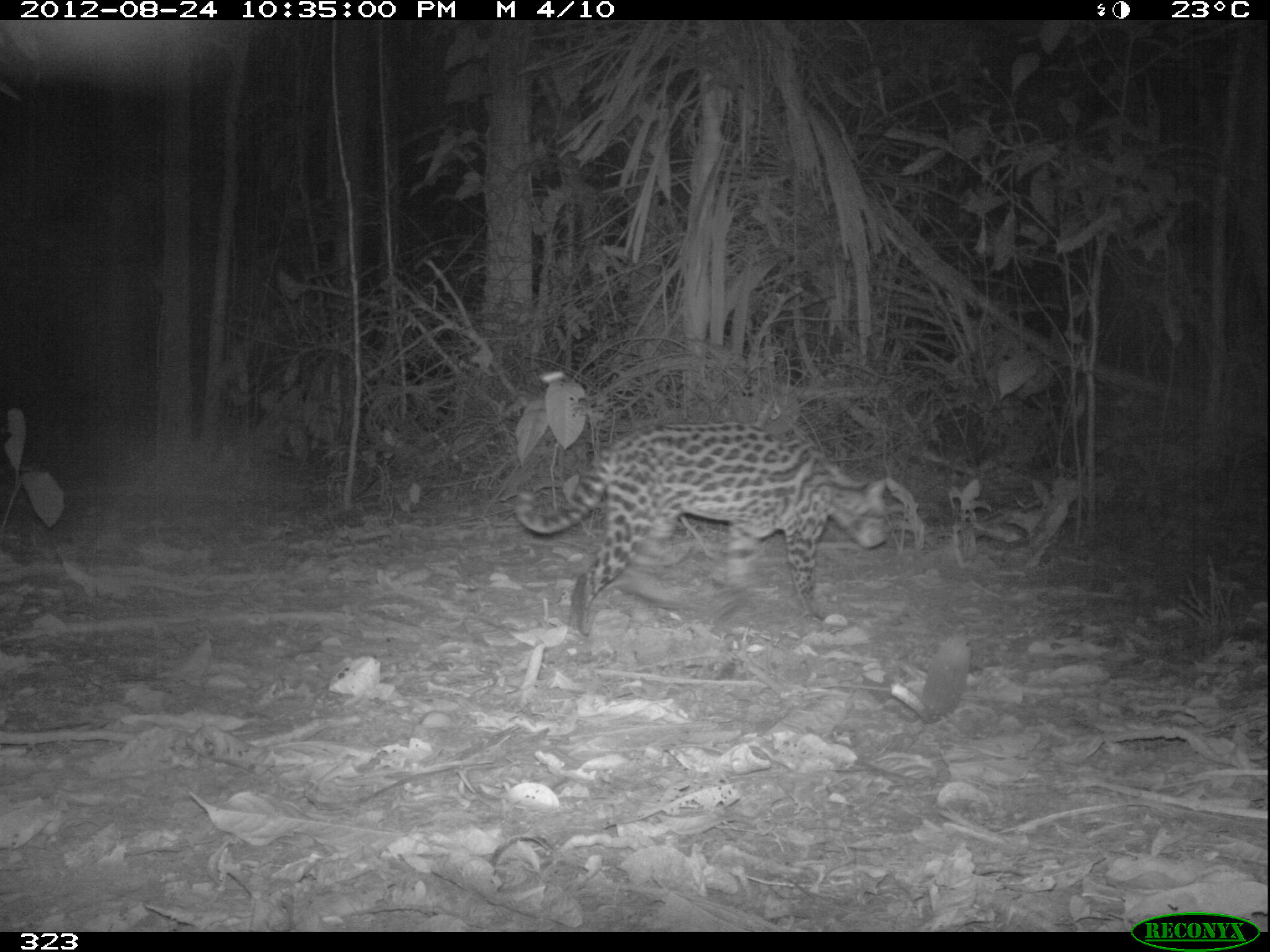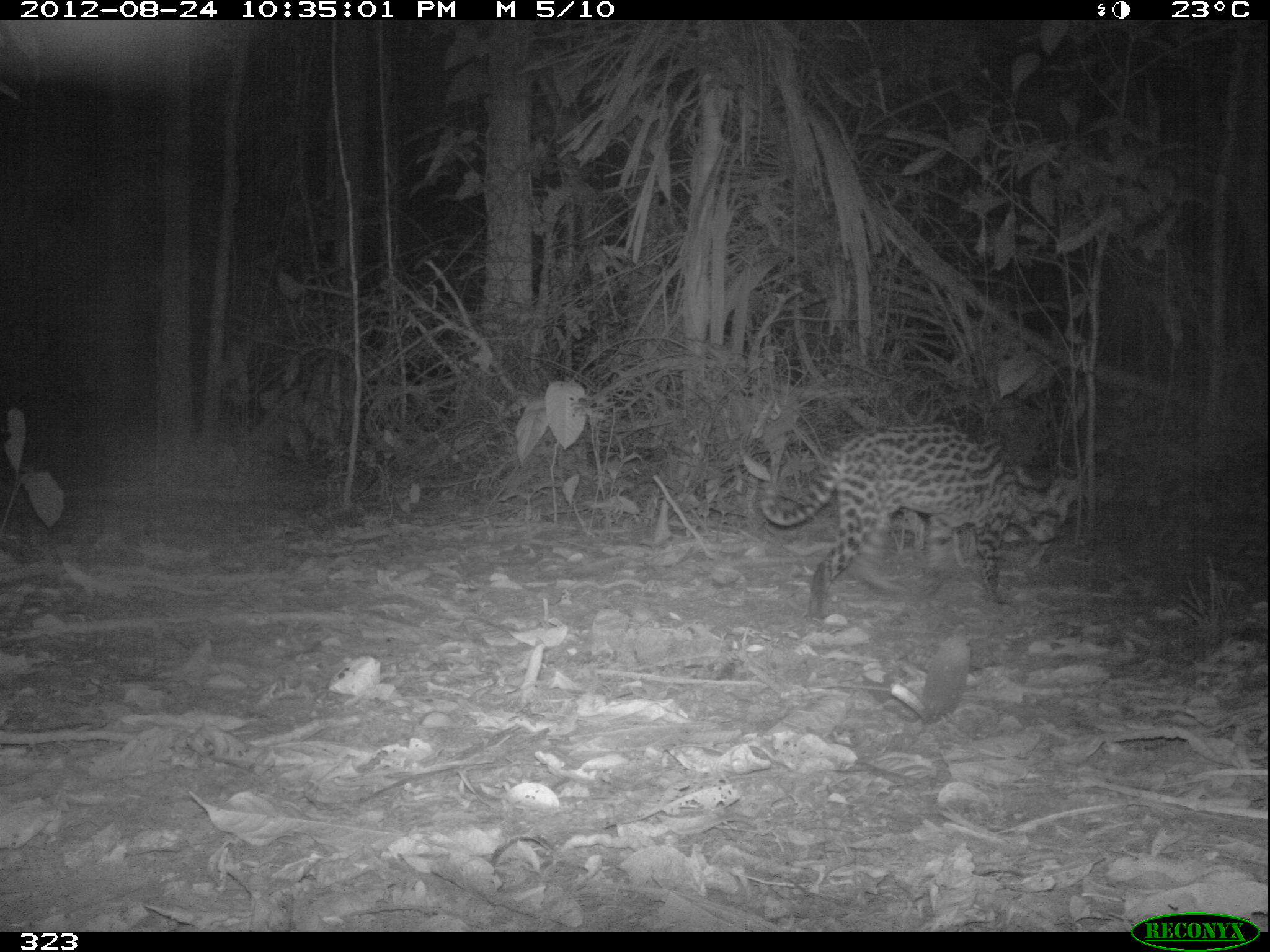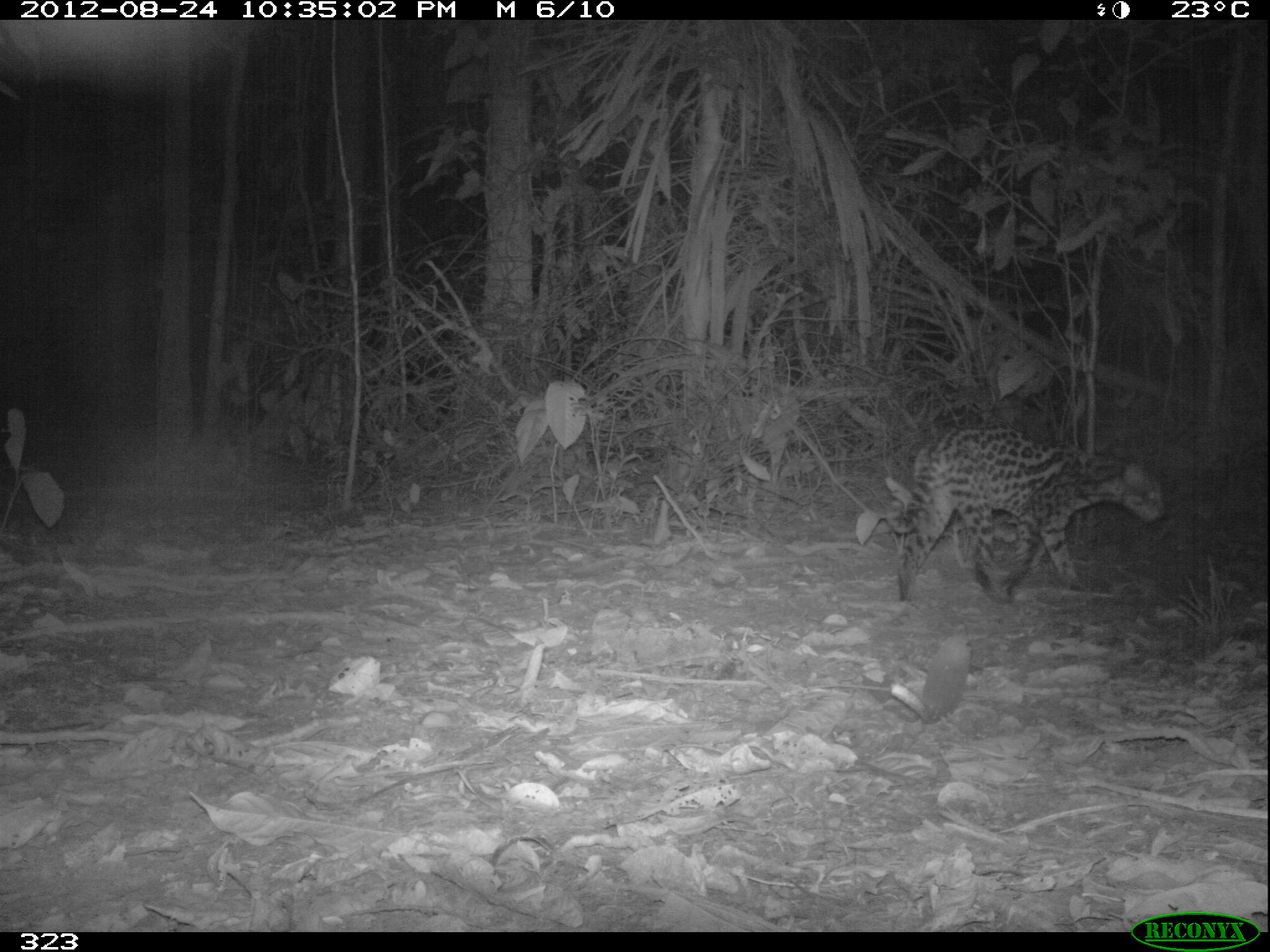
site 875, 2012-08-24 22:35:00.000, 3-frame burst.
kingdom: Animalia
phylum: Chordata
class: Mammalia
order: Carnivora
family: Felidae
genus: Leopardus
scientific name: Leopardus pardalis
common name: ocelot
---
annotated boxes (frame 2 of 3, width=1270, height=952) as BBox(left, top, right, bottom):
leopardus pardalis: BBox(753, 422, 1080, 623)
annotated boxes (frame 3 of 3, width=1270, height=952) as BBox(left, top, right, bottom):
leopardus pardalis: BBox(888, 425, 1165, 601)